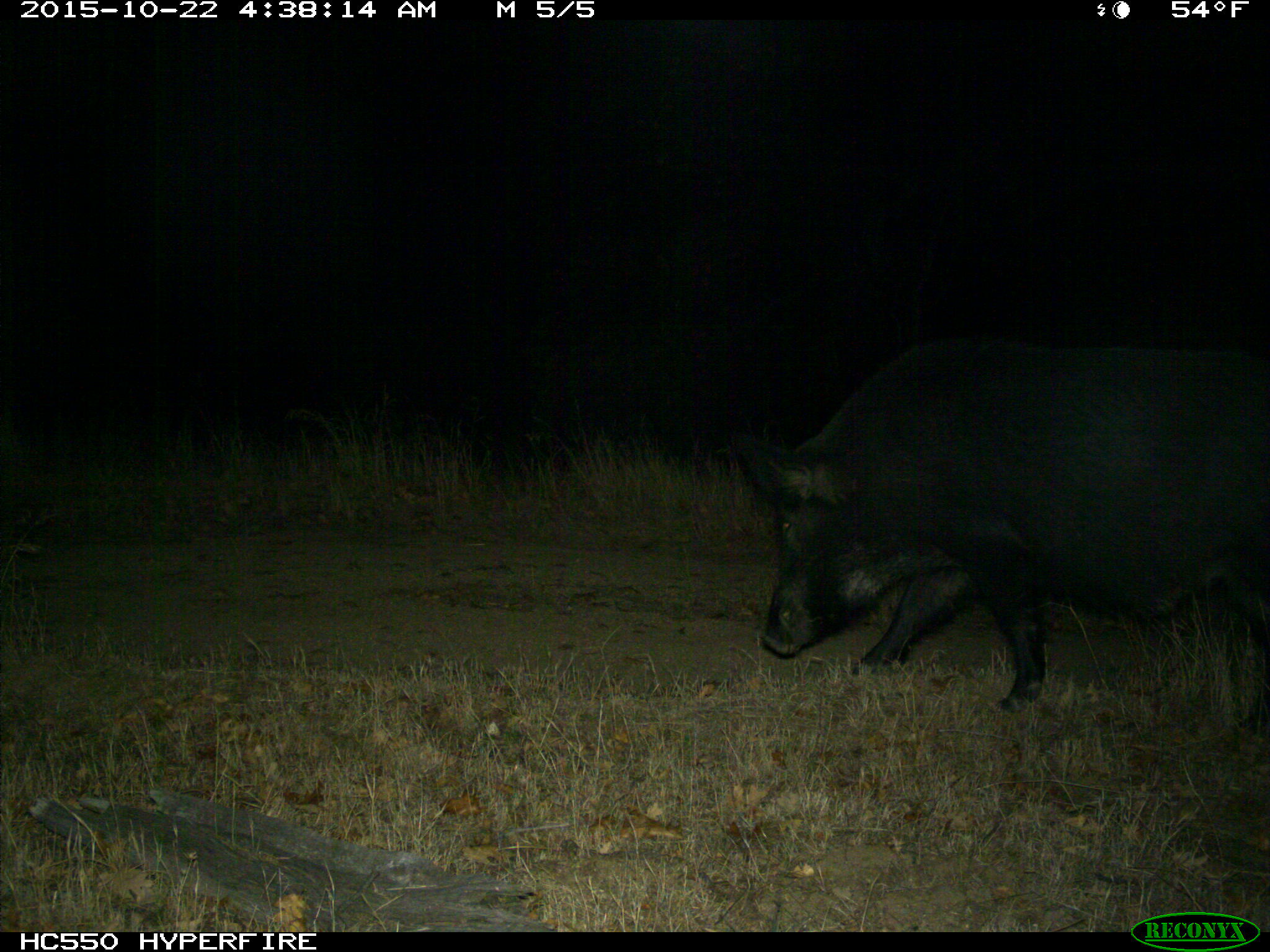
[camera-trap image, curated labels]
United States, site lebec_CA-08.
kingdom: Animalia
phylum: Chordata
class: Mammalia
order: Artiodactyla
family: Suidae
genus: Sus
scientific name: Sus scrofa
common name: wild boar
Sus scrofa (wild boar).